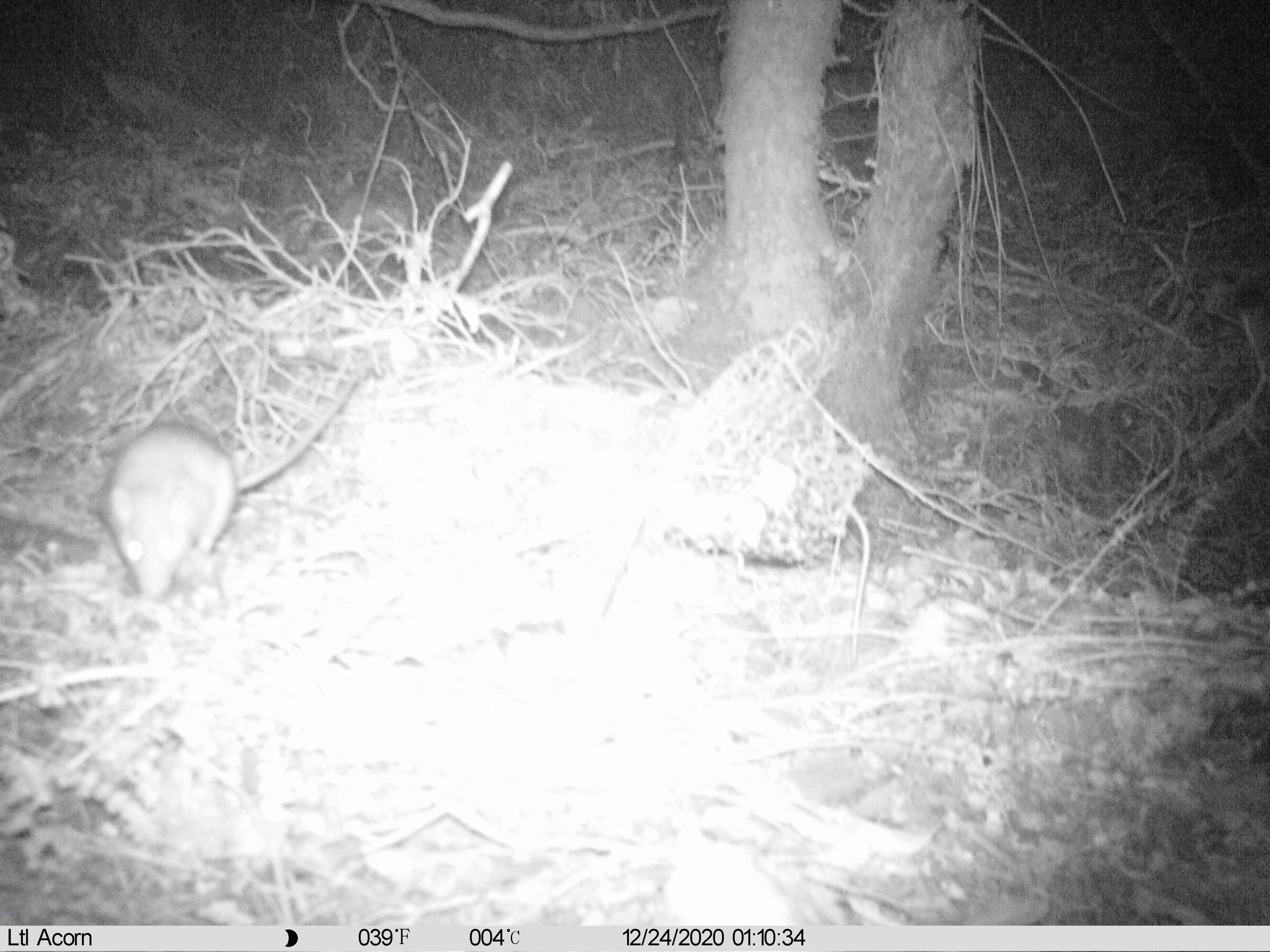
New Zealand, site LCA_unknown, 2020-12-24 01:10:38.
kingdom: Animalia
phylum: Chordata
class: Mammalia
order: Rodentia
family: Muridae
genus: Rattus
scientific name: Rattus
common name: rat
Rat (Rattus).